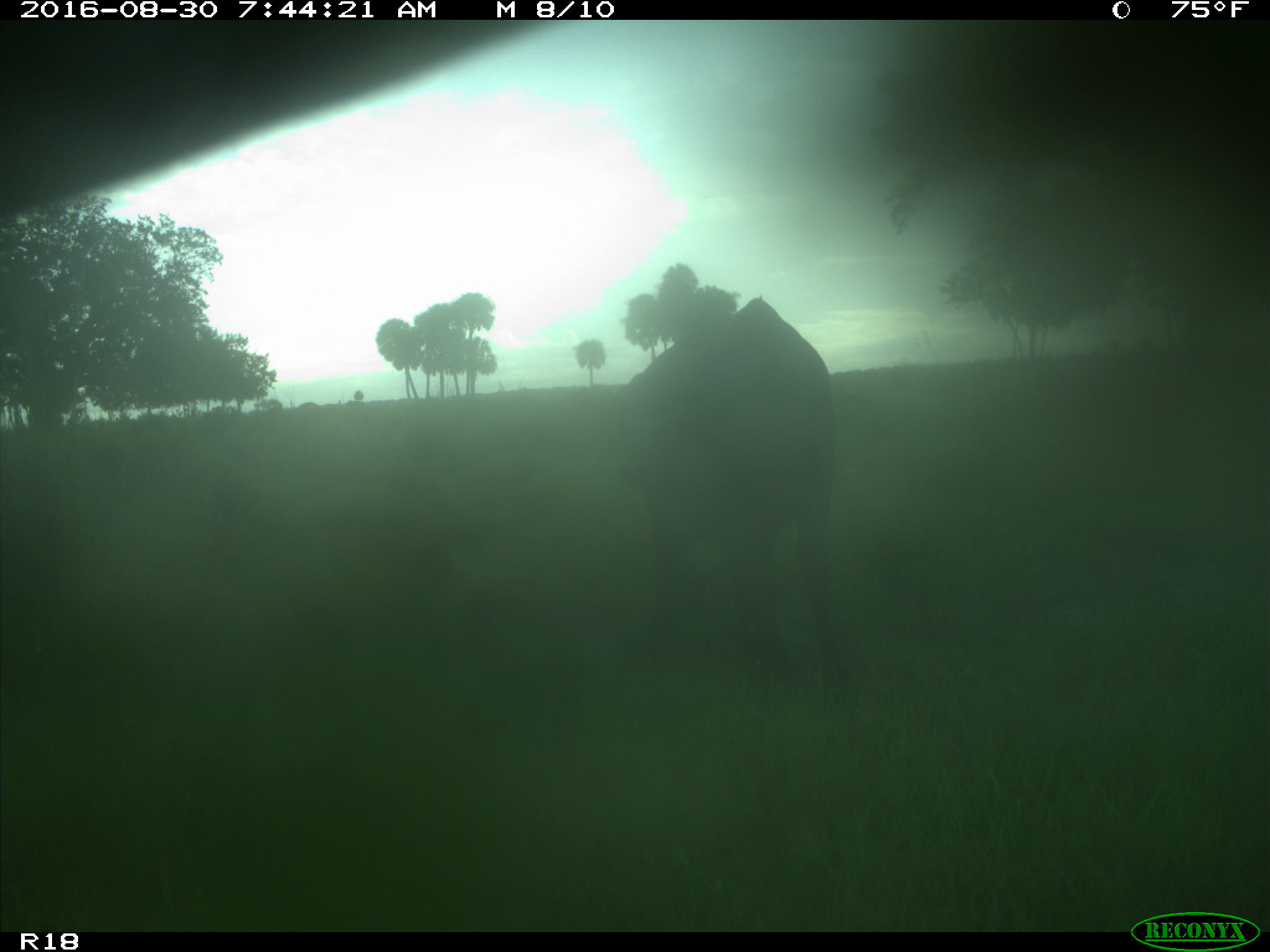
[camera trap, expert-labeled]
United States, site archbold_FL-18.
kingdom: Animalia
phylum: Chordata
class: Mammalia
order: Artiodactyla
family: Bovidae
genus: Bos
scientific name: Bos taurus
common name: domestic cow